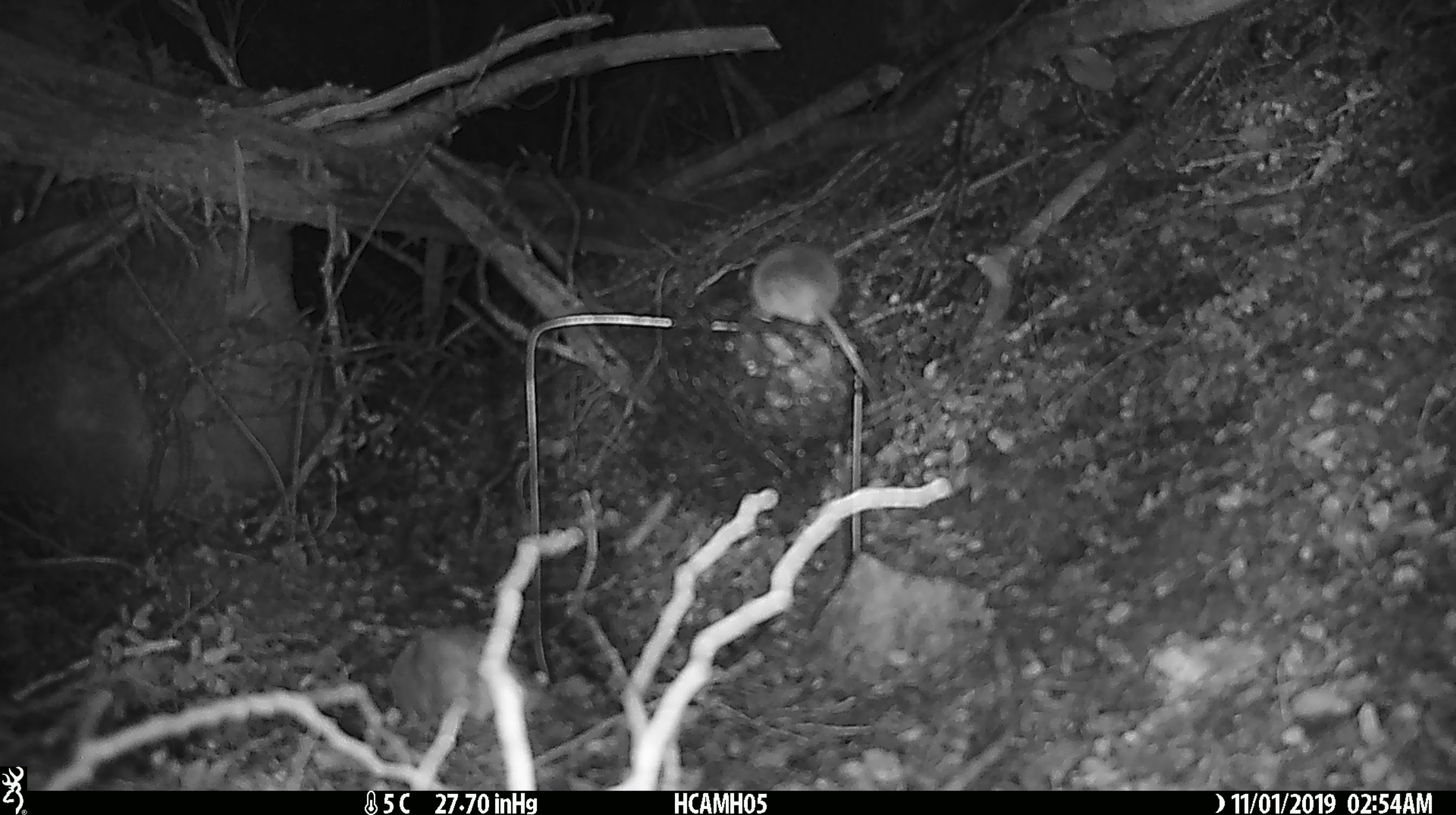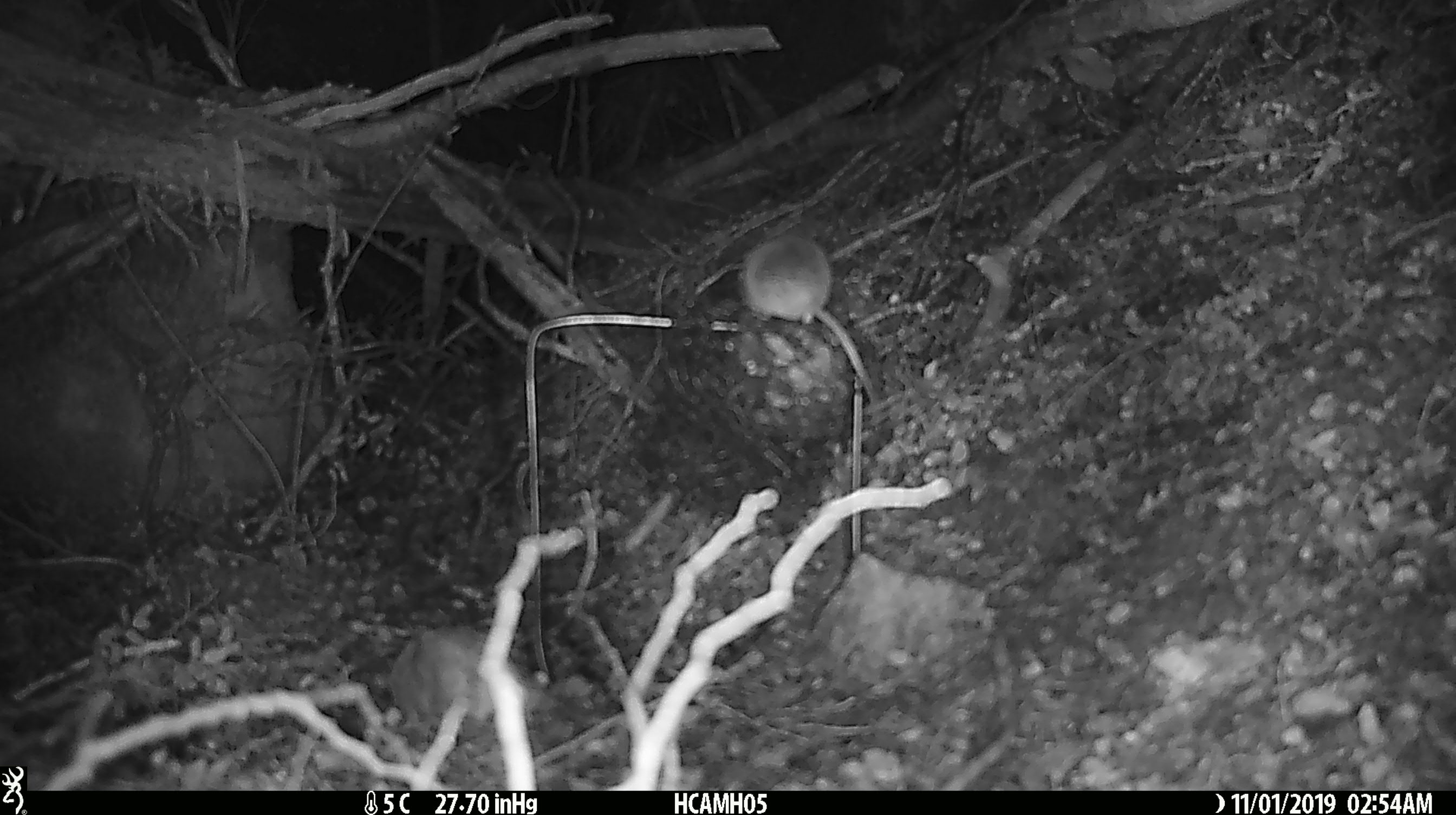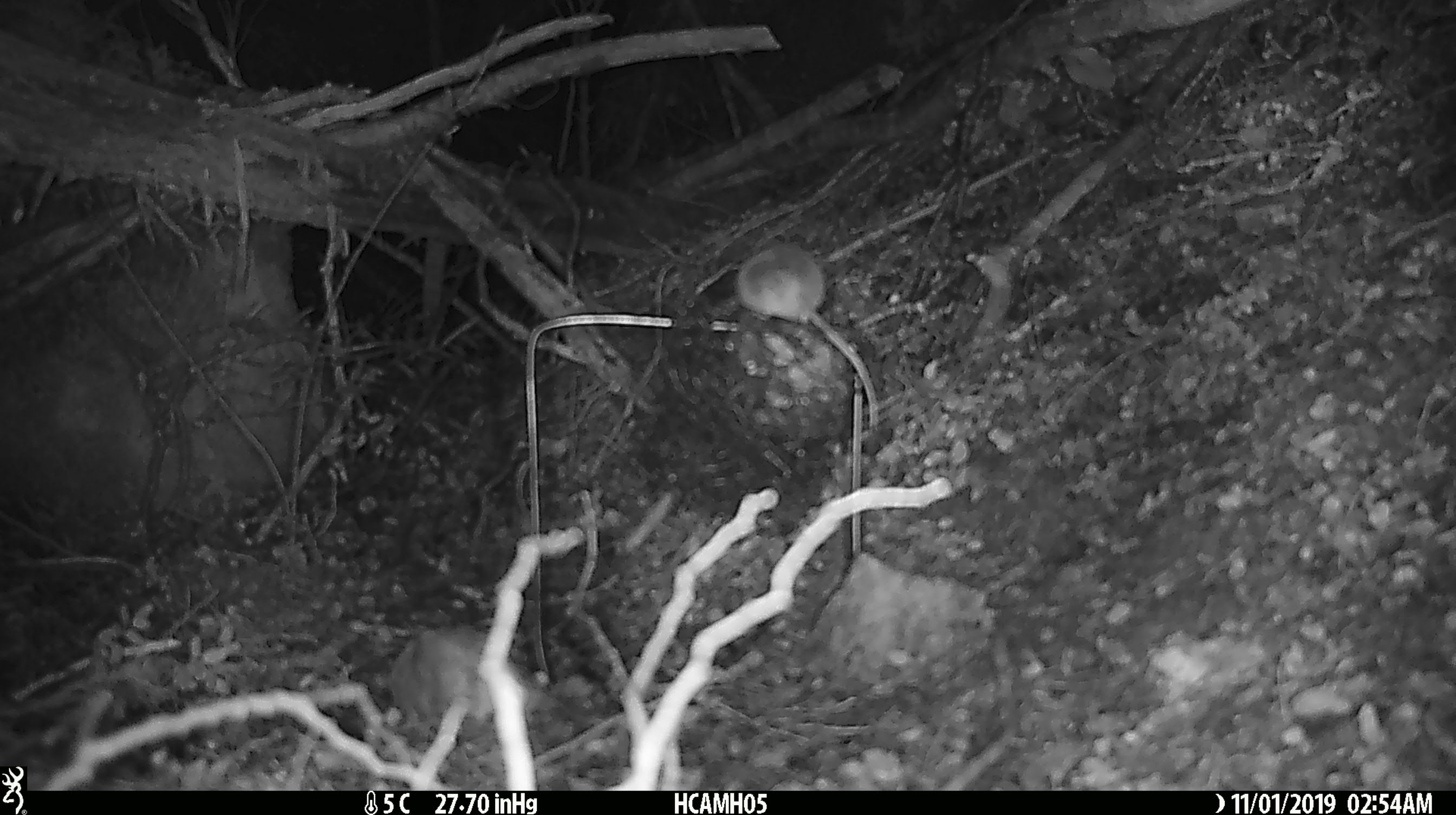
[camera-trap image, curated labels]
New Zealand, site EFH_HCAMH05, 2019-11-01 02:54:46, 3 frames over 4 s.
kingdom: Animalia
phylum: Chordata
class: Mammalia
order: Rodentia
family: Muridae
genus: Mus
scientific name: Mus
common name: mouse